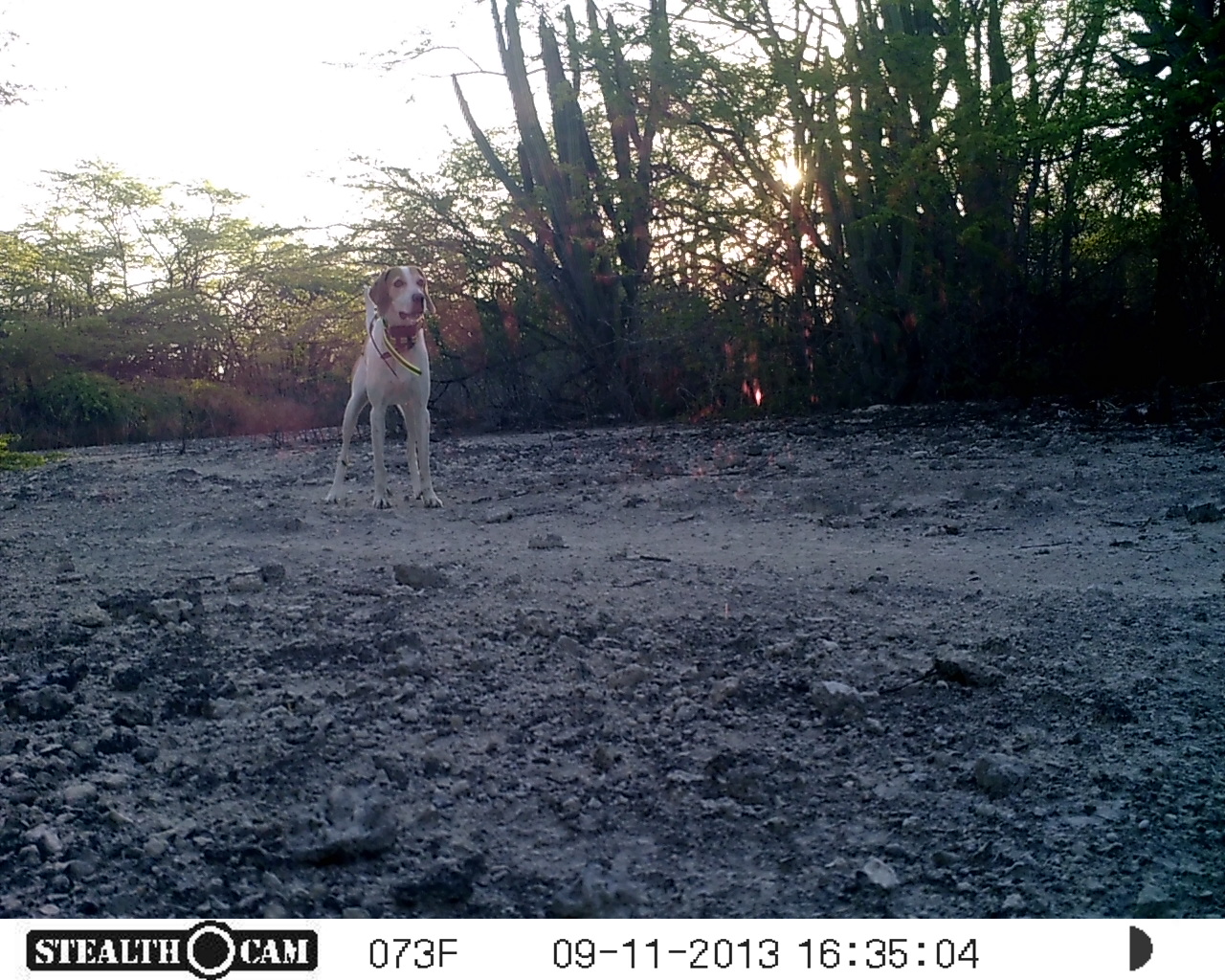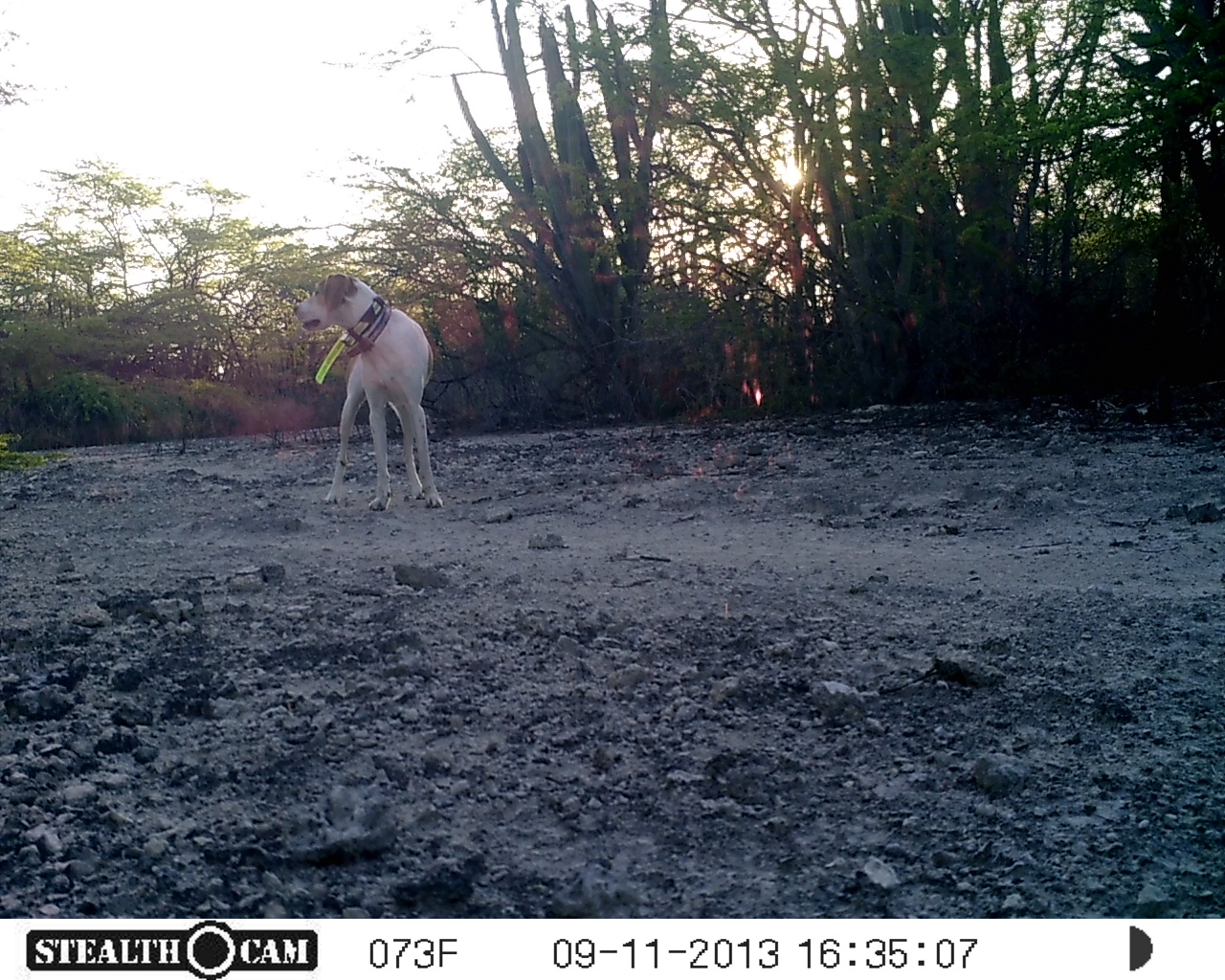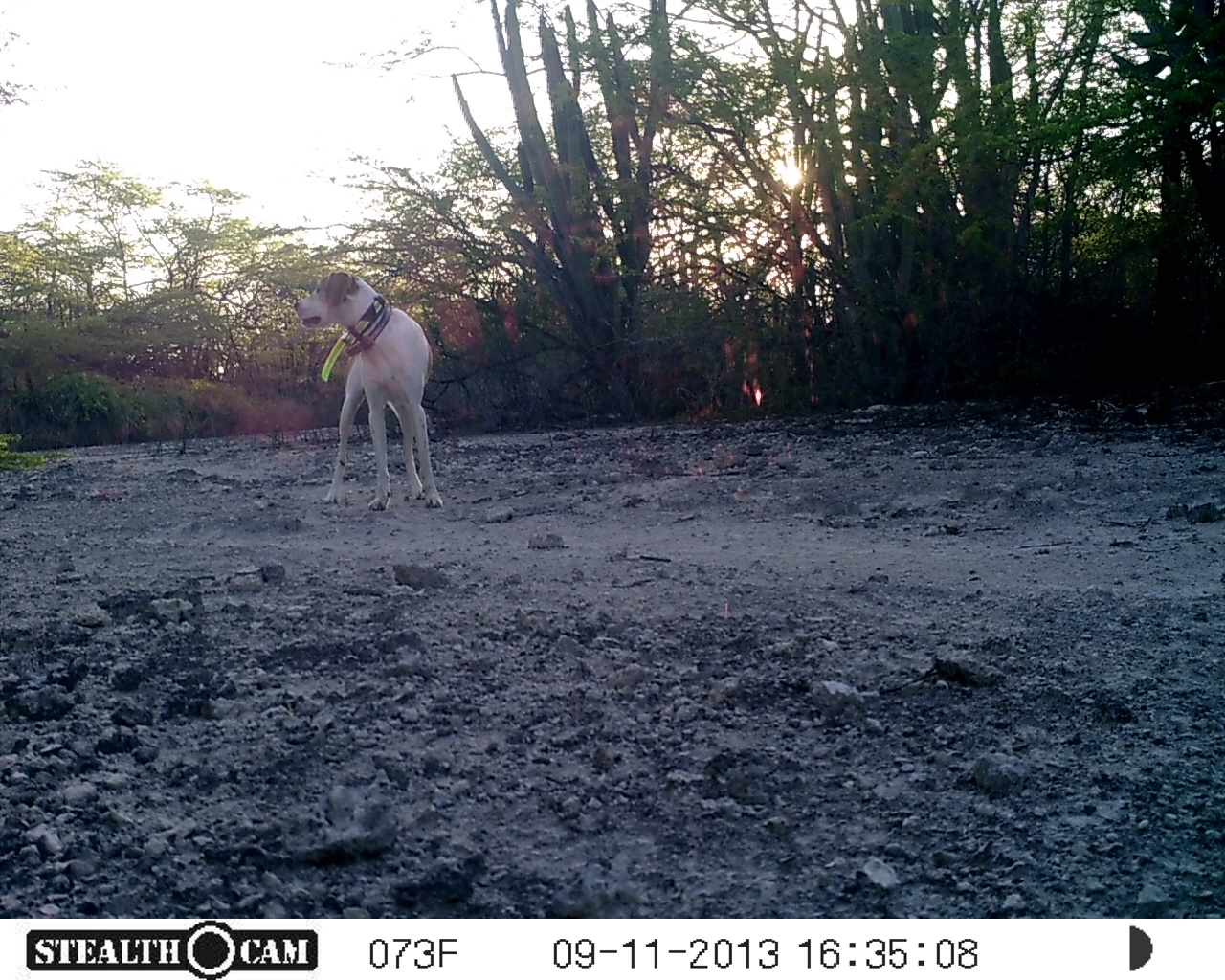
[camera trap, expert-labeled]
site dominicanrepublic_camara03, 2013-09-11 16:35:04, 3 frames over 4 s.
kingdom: Animalia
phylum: Chordata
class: Mammalia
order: Carnivora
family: Canidae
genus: Canis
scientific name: Canis familiaris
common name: domestic dog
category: dog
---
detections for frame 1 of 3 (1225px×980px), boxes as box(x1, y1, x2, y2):
dog: box(325, 260, 440, 513)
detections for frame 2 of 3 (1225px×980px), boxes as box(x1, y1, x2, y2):
dog: box(296, 269, 444, 511)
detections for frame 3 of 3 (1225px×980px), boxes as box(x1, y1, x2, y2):
dog: box(295, 264, 443, 513)